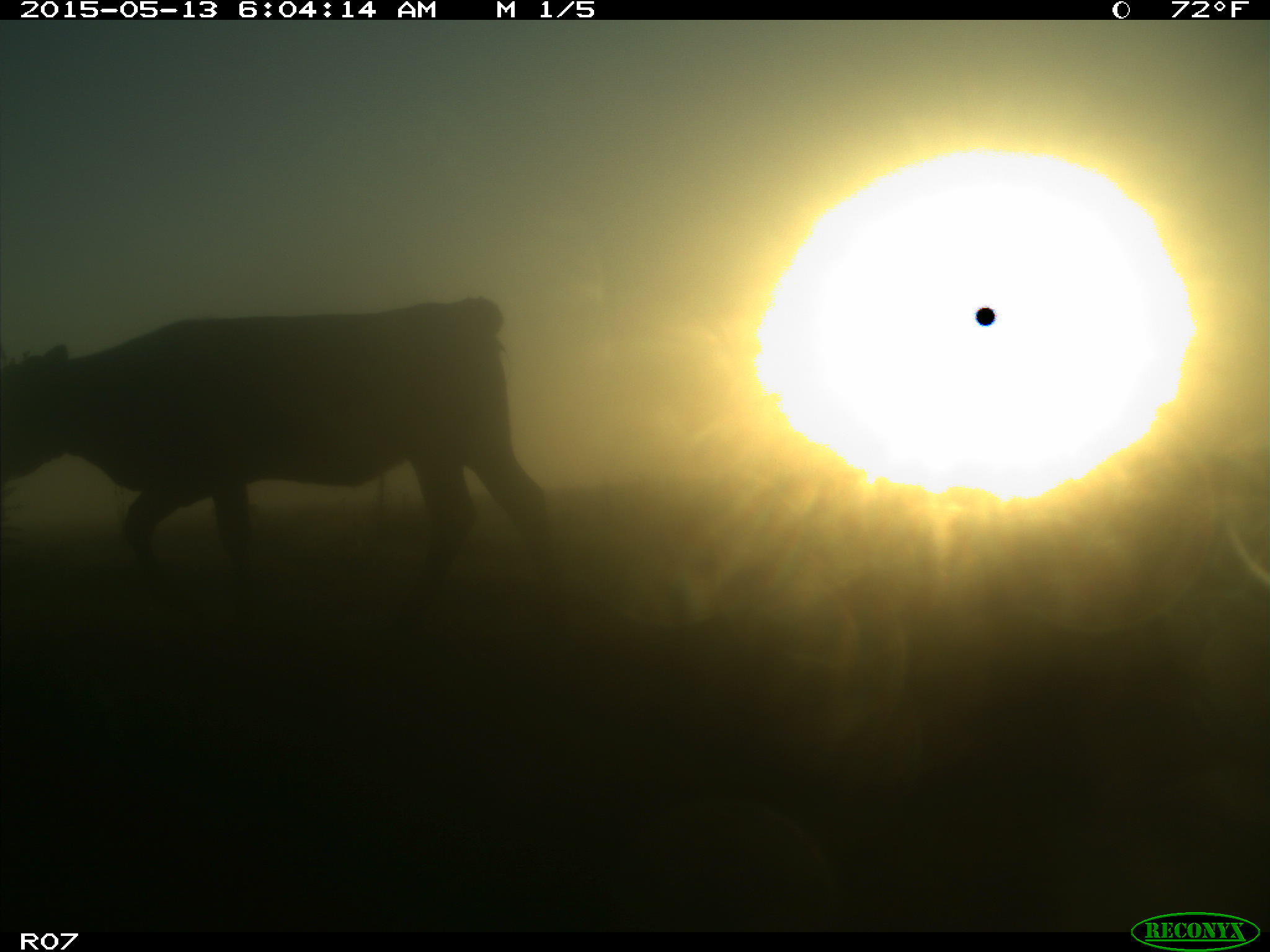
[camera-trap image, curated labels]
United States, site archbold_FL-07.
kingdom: Animalia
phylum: Chordata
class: Mammalia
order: Artiodactyla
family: Bovidae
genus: Bos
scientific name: Bos taurus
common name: domestic cow